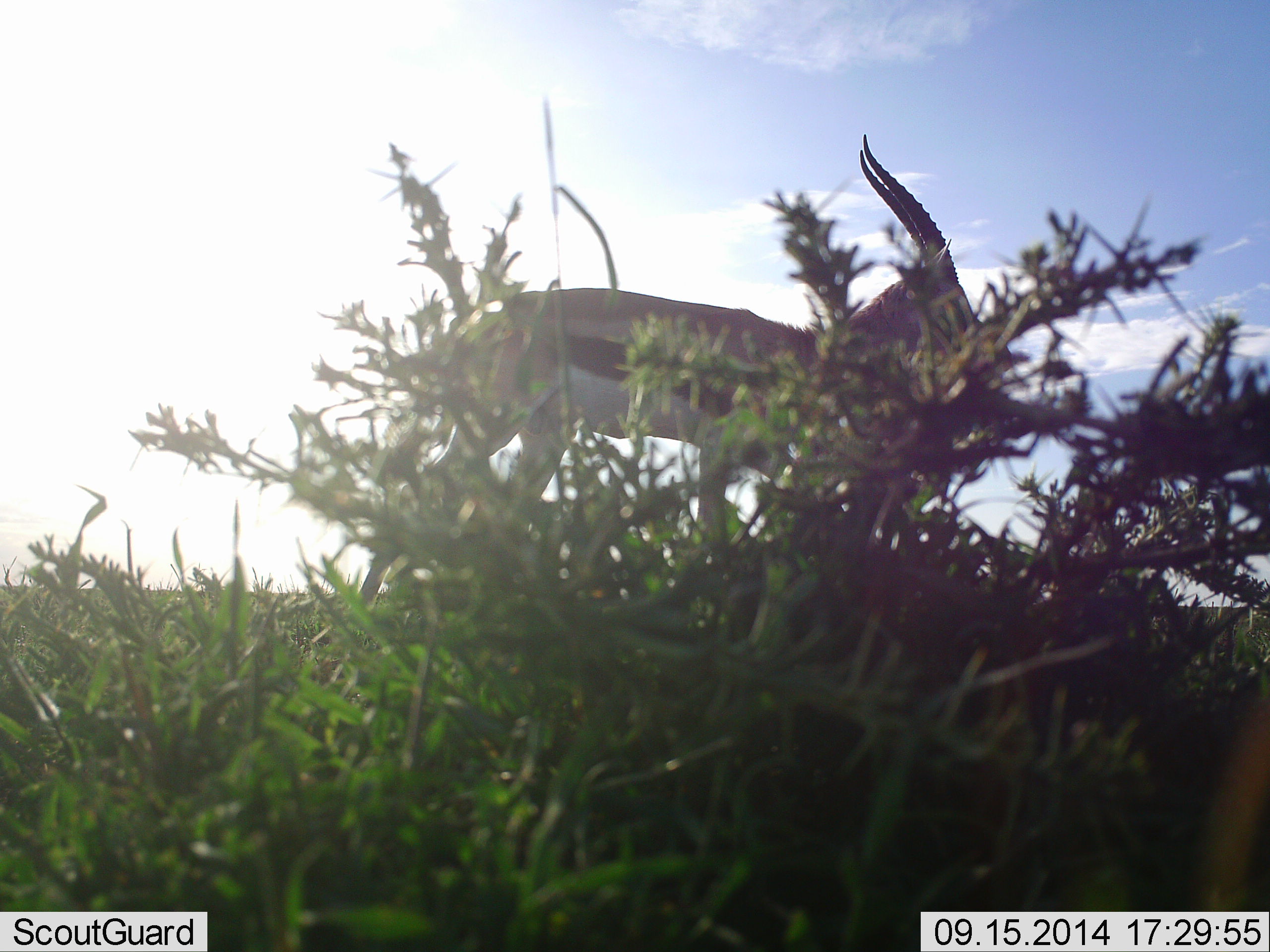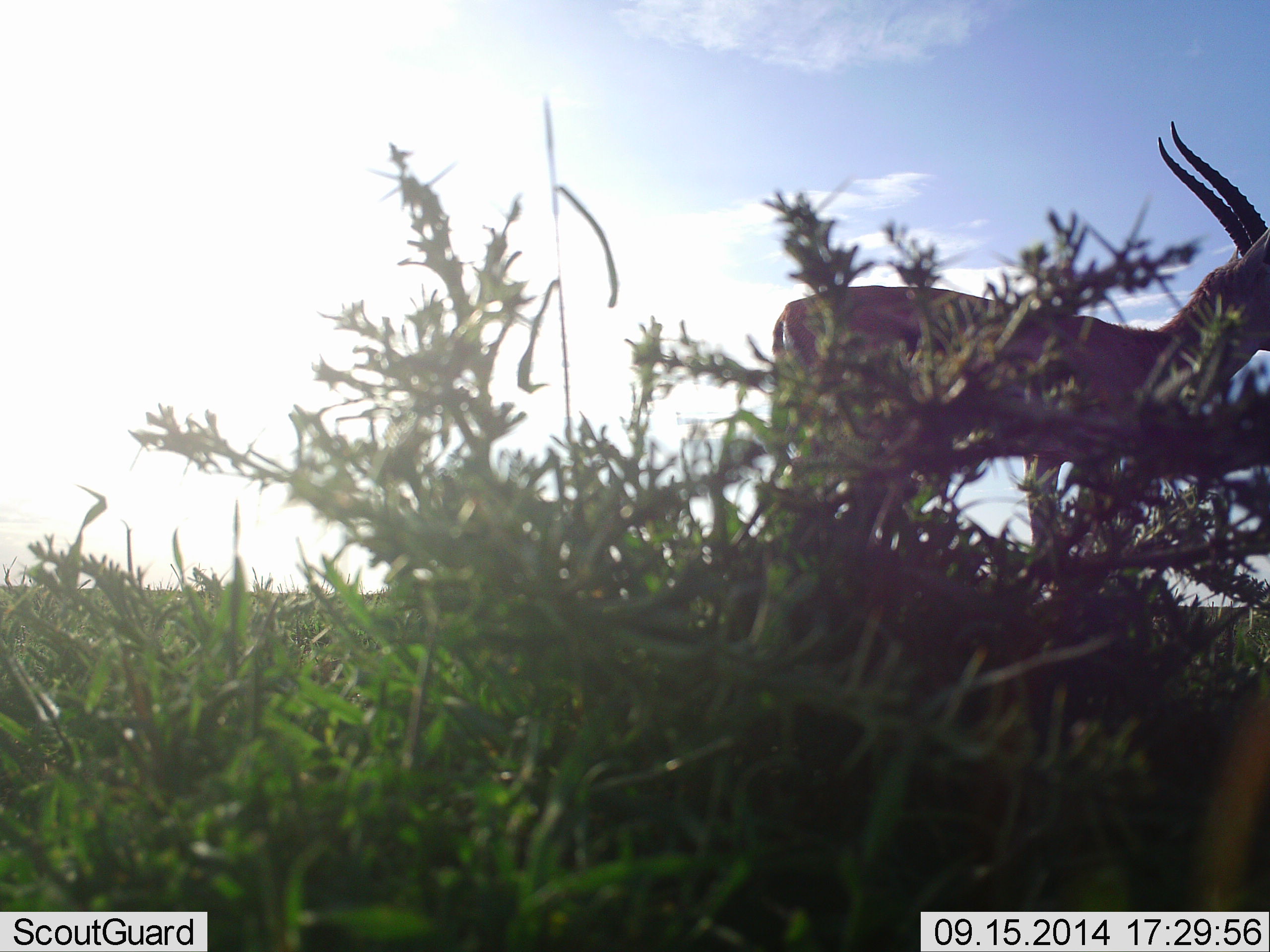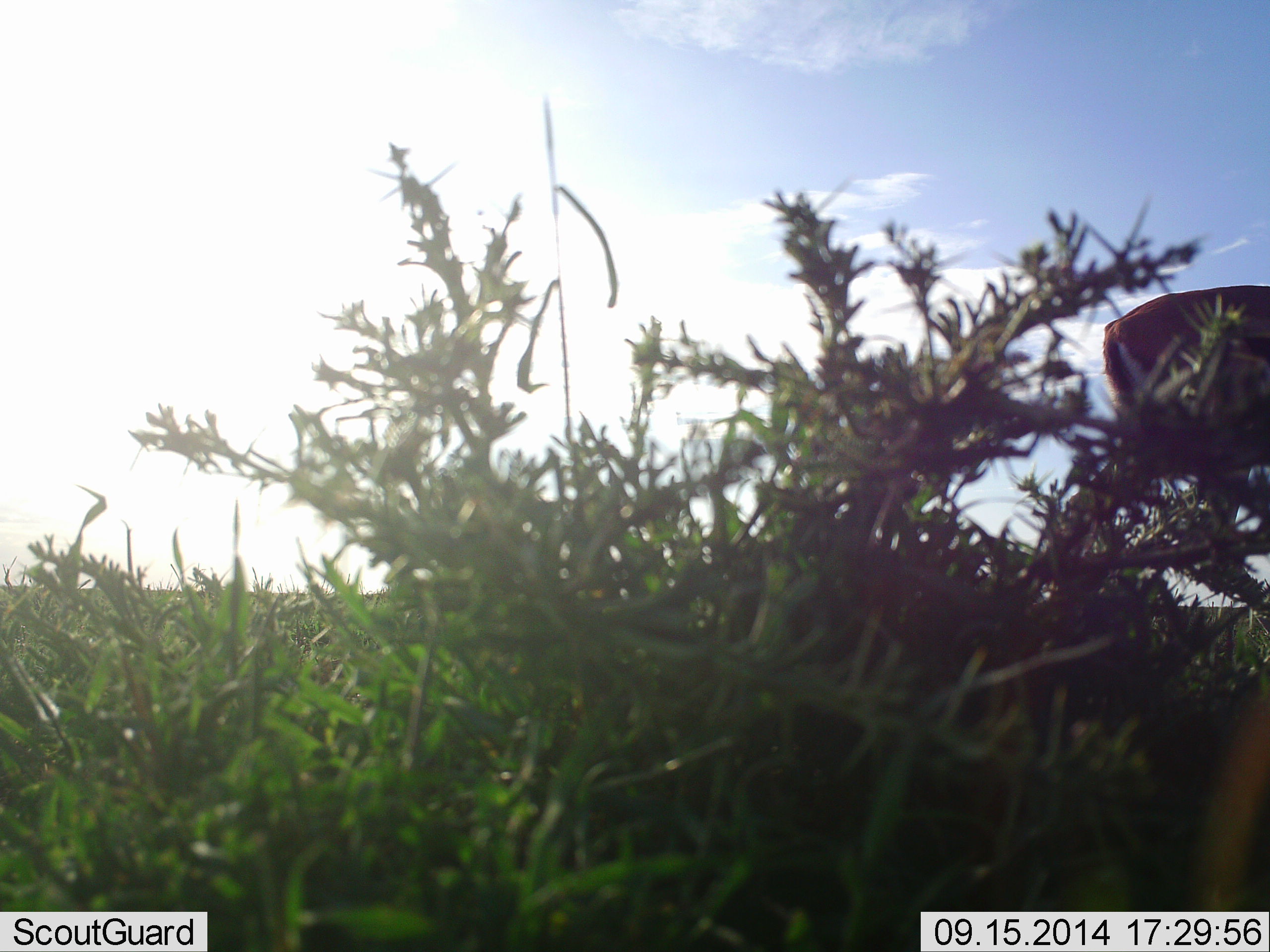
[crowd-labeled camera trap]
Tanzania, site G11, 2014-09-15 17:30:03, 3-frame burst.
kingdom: Animalia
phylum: Chordata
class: Mammalia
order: Artiodactyla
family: Bovidae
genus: Eudorcas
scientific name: Eudorcas thomsonii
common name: thomson's gazelle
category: gazellethomsons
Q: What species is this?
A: Gazellethomsons (thomson's gazelle) (Eudorcas thomsonii).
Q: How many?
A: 1.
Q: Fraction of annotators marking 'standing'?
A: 30%.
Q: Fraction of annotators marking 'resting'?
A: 0%.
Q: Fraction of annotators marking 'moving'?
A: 70%.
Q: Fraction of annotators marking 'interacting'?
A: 0%.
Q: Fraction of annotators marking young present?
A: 0%.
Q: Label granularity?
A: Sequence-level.